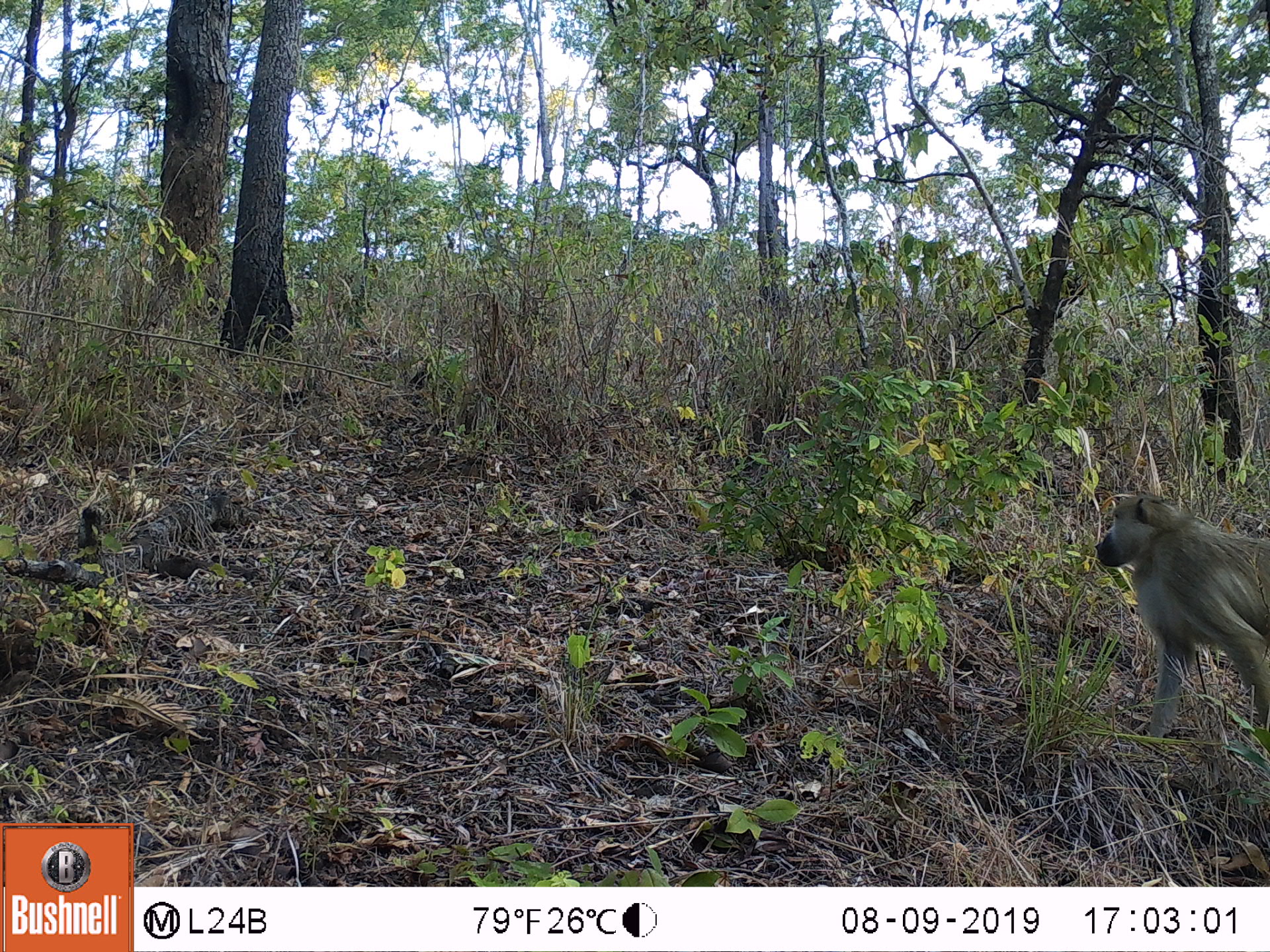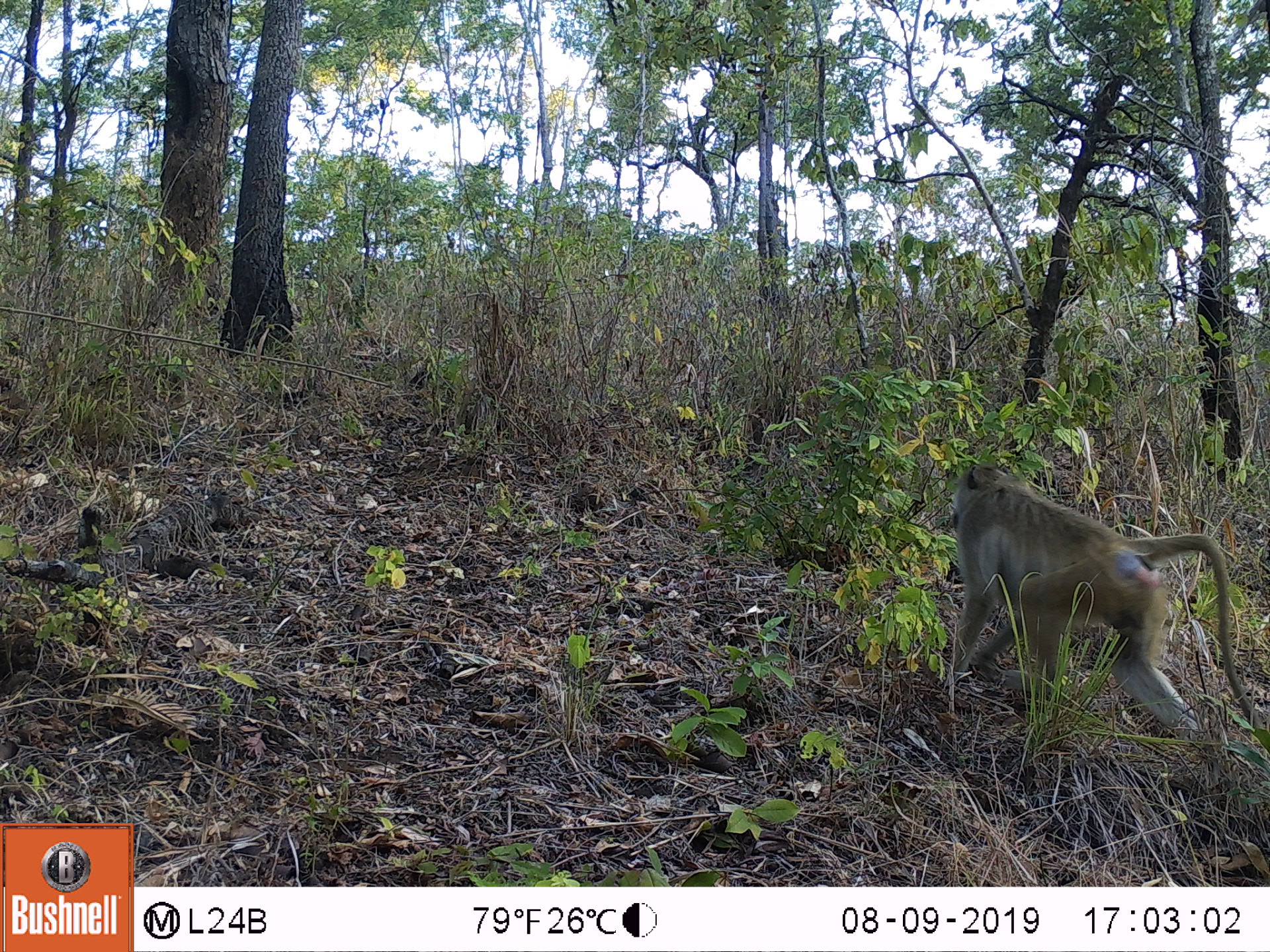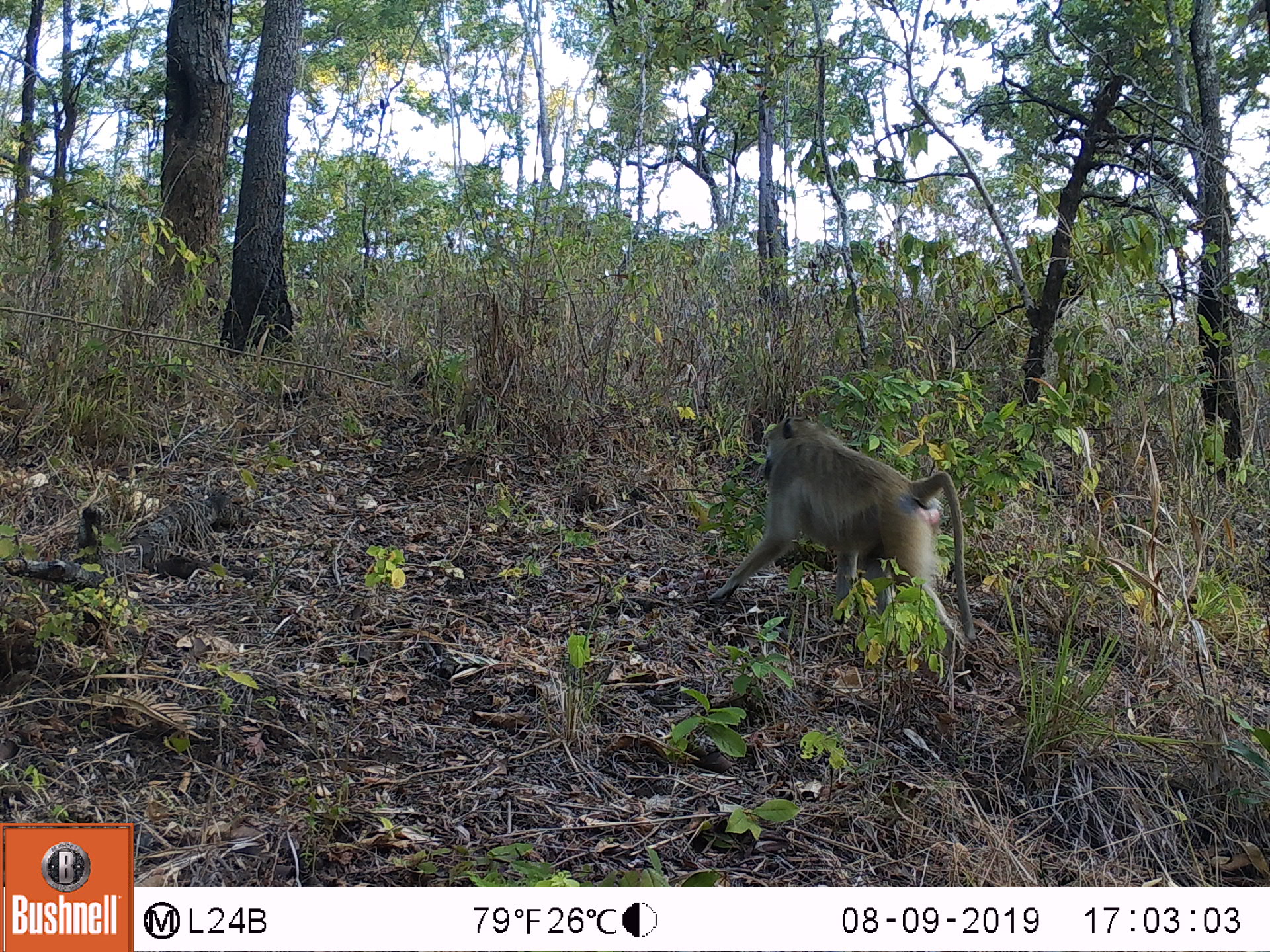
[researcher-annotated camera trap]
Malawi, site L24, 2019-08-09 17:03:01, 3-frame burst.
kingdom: Animalia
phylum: Chordata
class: Mammalia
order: Primates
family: Cercopithecidae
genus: Papio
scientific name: Papio cynocephalus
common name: yellow baboon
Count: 1.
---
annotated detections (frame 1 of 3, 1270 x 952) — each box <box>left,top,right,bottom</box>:
yellow baboon: <box>1088,489,1268,766</box>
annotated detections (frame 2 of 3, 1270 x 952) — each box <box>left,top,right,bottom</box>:
yellow baboon: <box>944,461,1266,766</box>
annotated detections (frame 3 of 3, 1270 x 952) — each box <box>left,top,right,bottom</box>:
yellow baboon: <box>703,414,976,671</box>